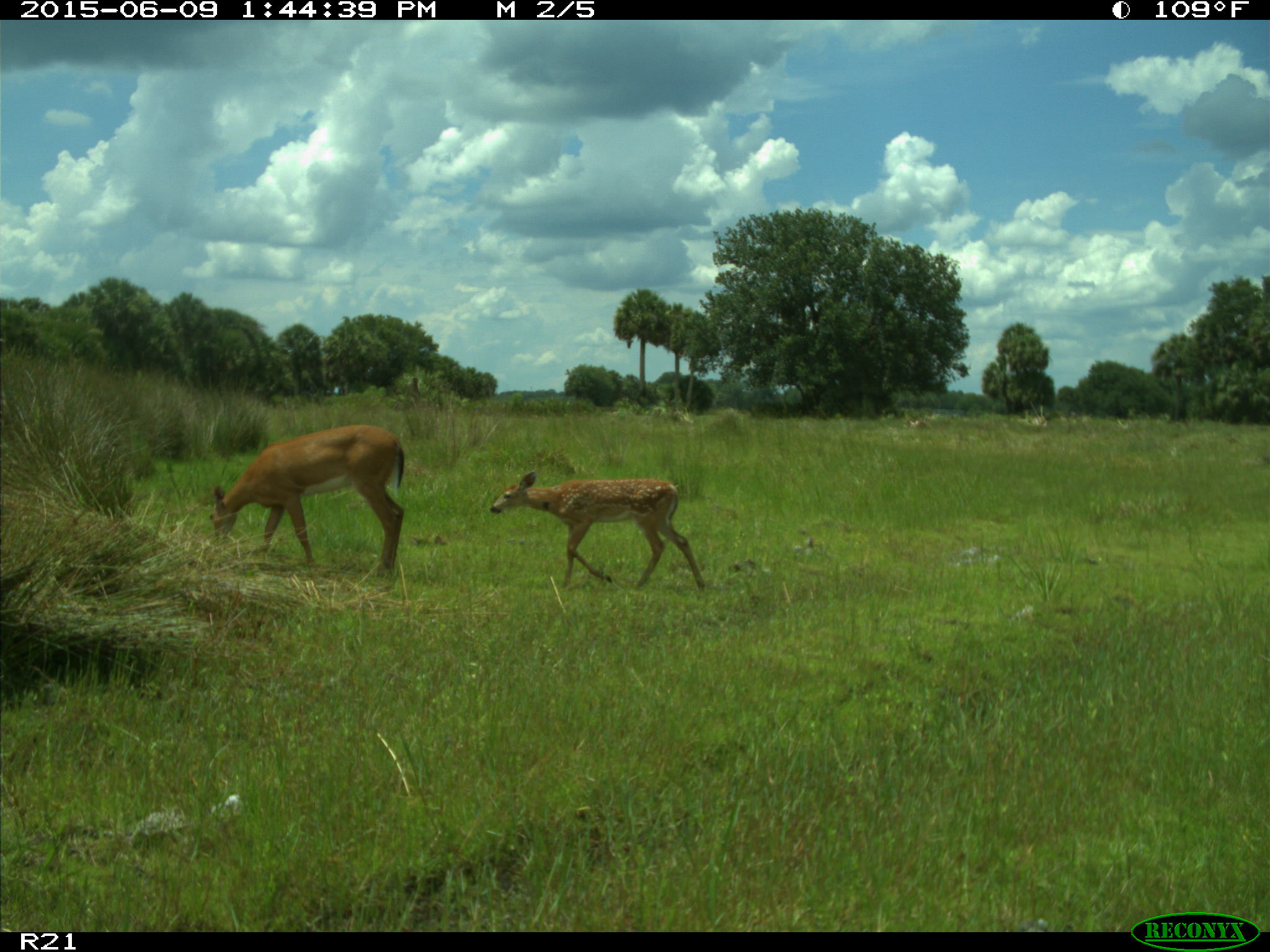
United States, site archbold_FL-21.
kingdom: Animalia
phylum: Chordata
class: Mammalia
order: Artiodactyla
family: Bovidae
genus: Bos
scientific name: Bos taurus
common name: domestic cow